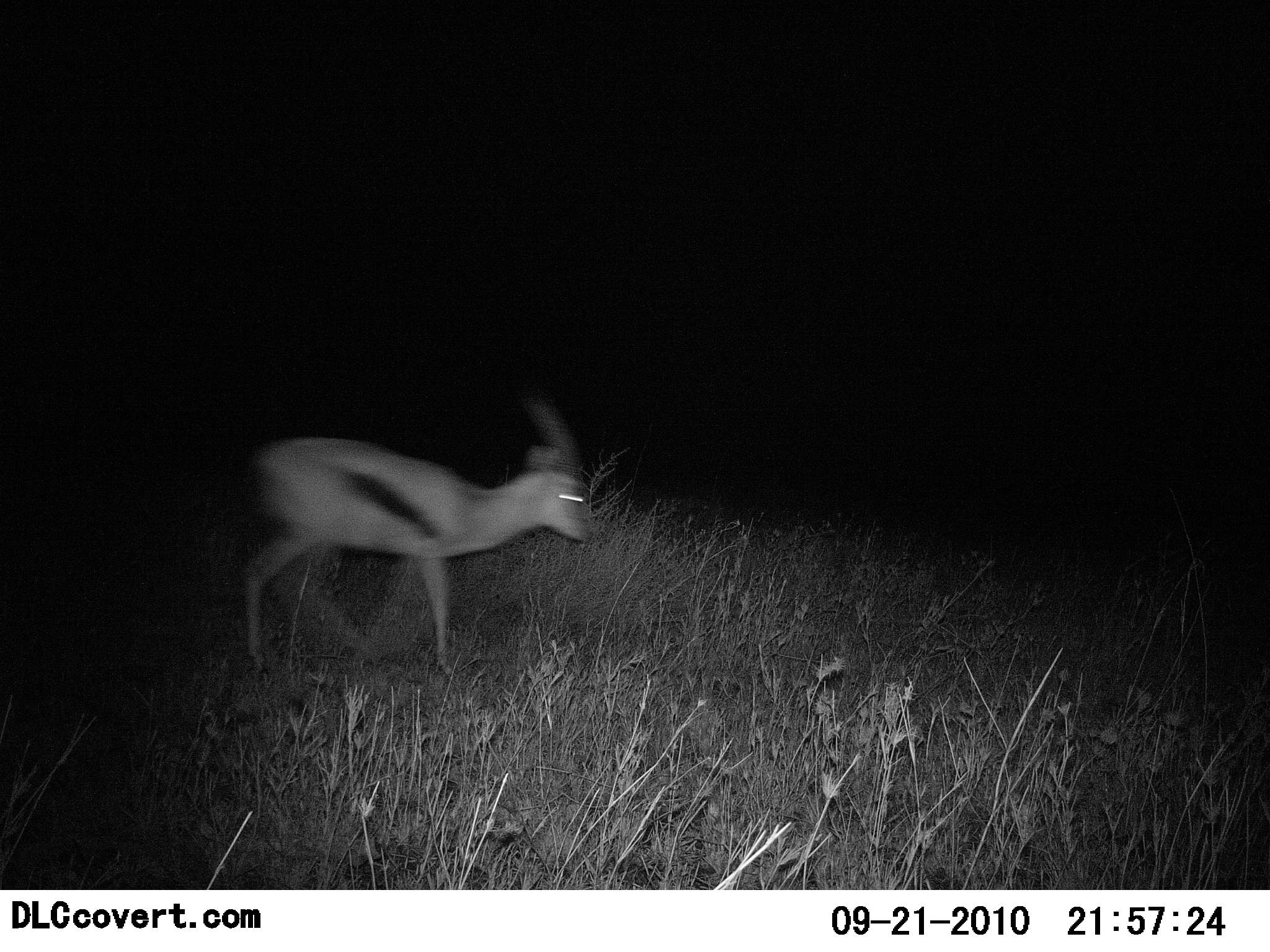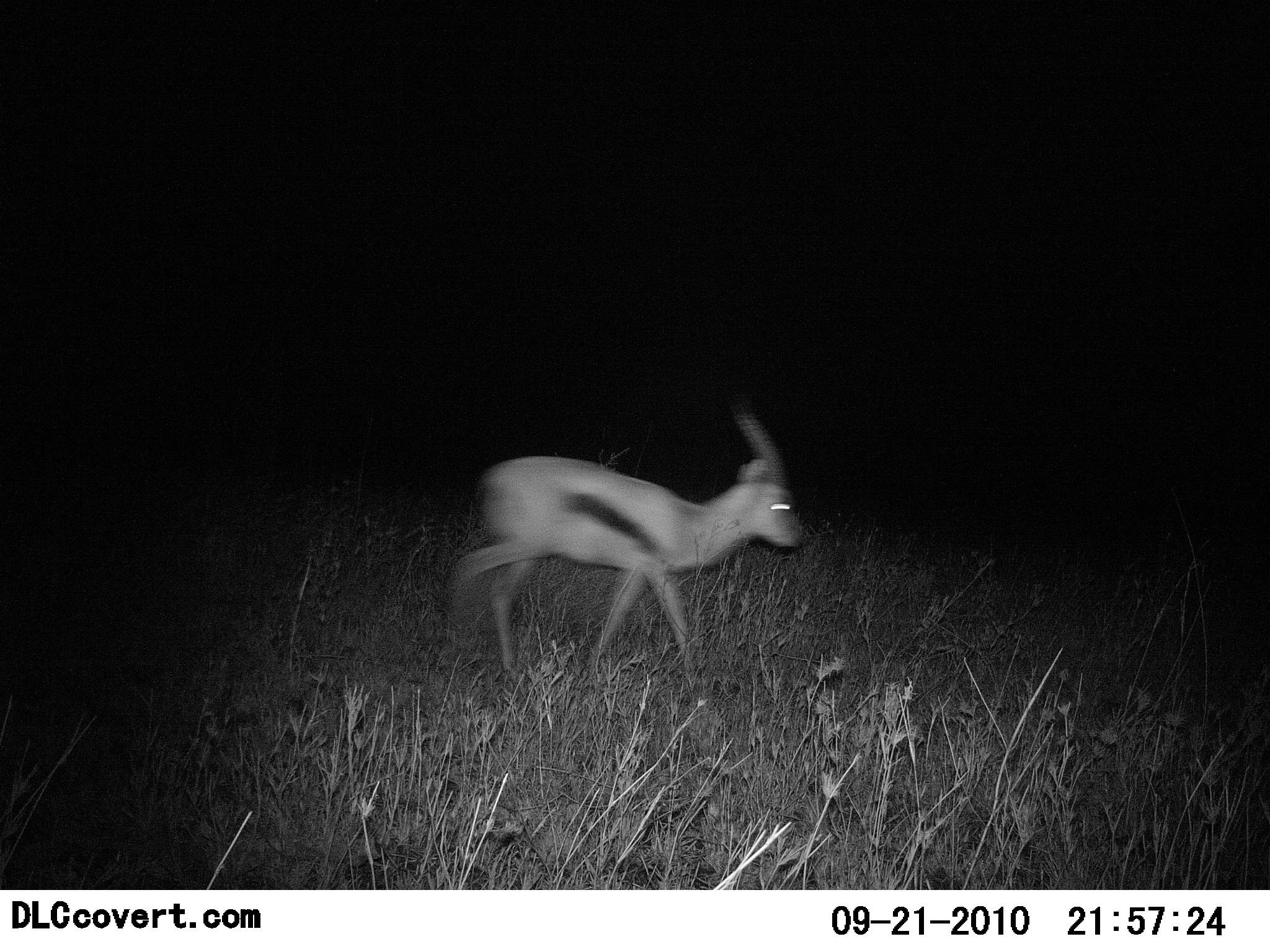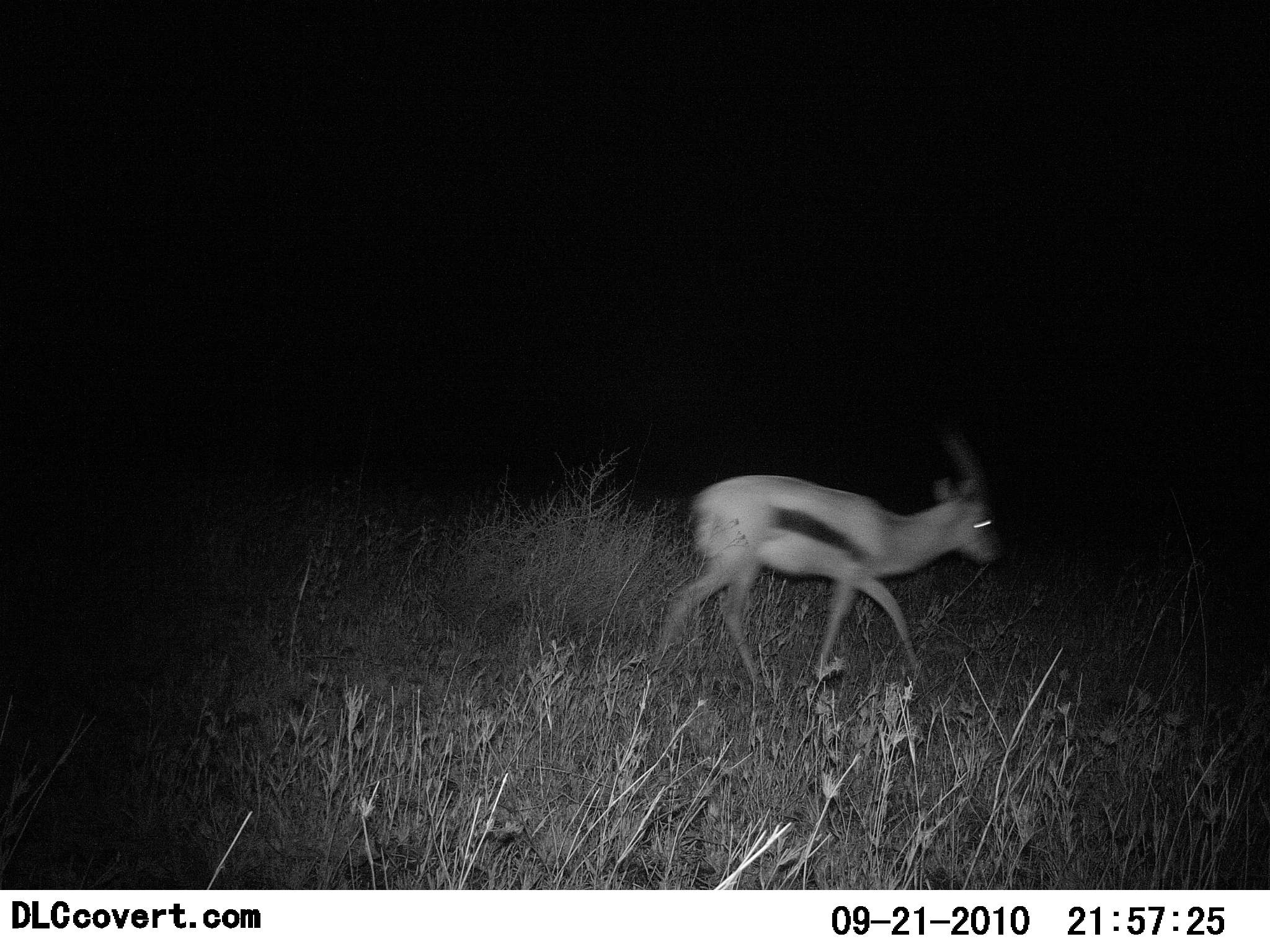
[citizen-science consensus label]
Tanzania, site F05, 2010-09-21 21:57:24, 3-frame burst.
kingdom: Animalia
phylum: Chordata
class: Mammalia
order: Artiodactyla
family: Bovidae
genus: Eudorcas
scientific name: Eudorcas thomsonii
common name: thomson's gazelle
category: gazellethomsons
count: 1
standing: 13%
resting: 0%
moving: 100%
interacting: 0%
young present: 0%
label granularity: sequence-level